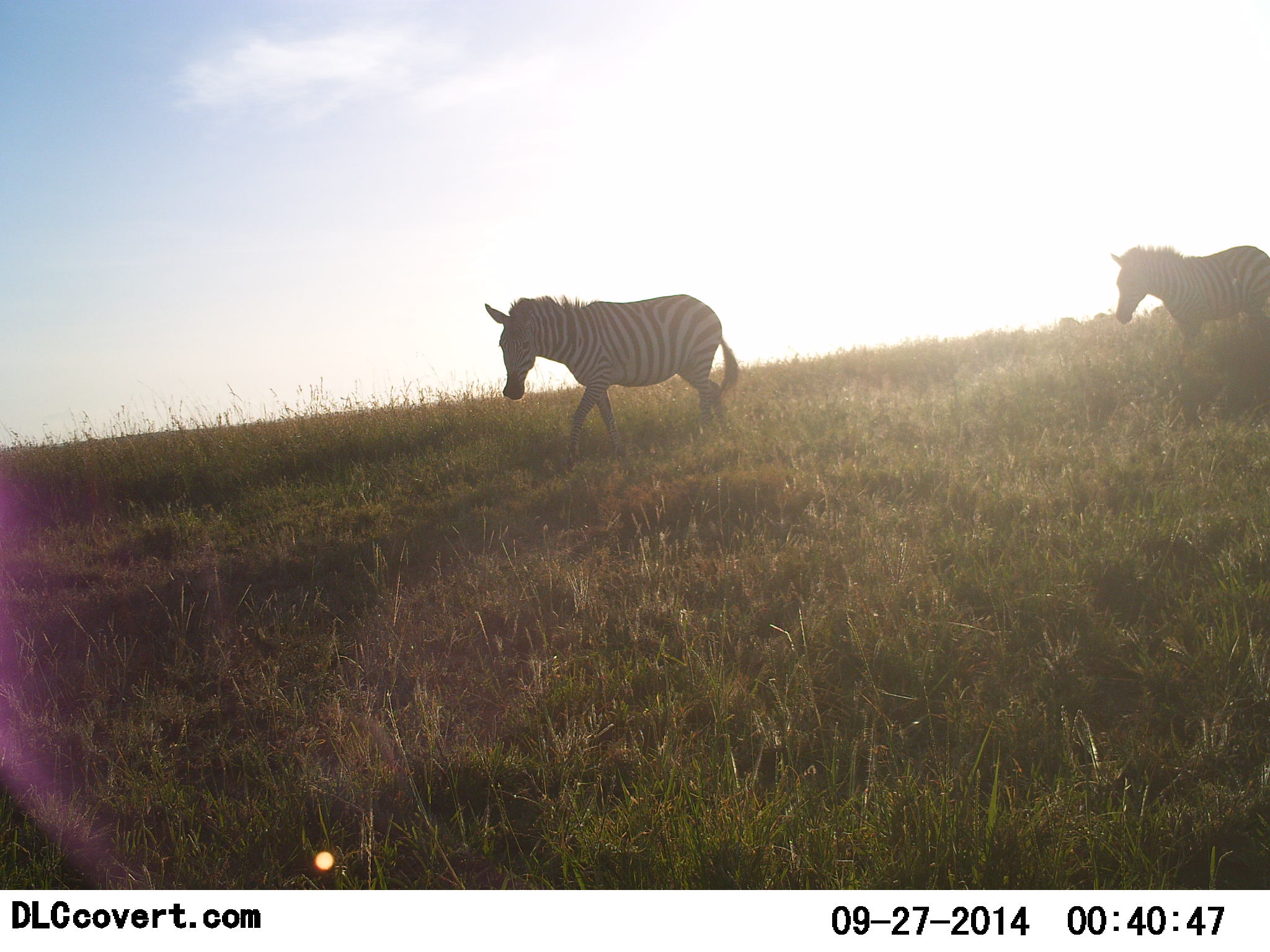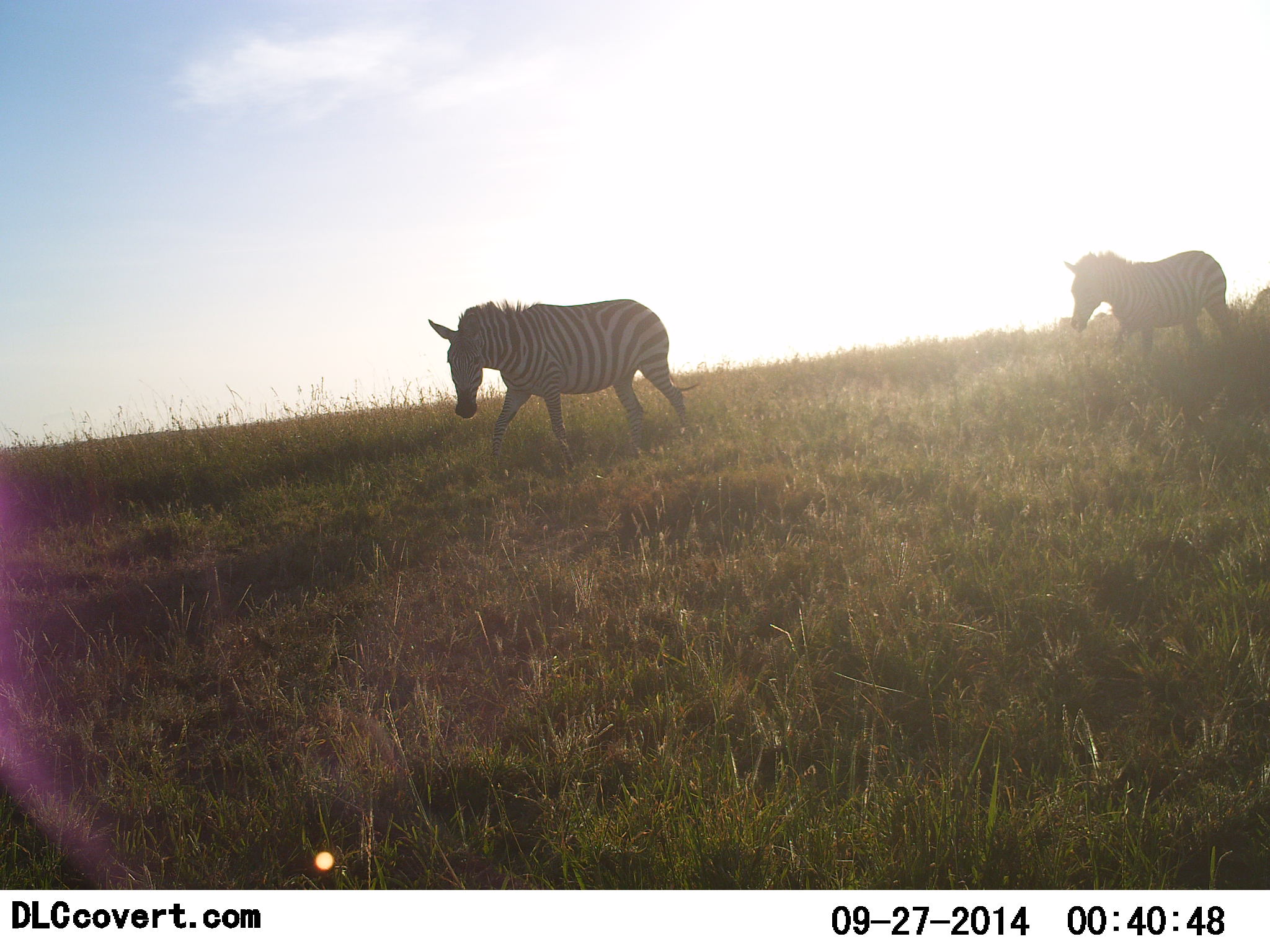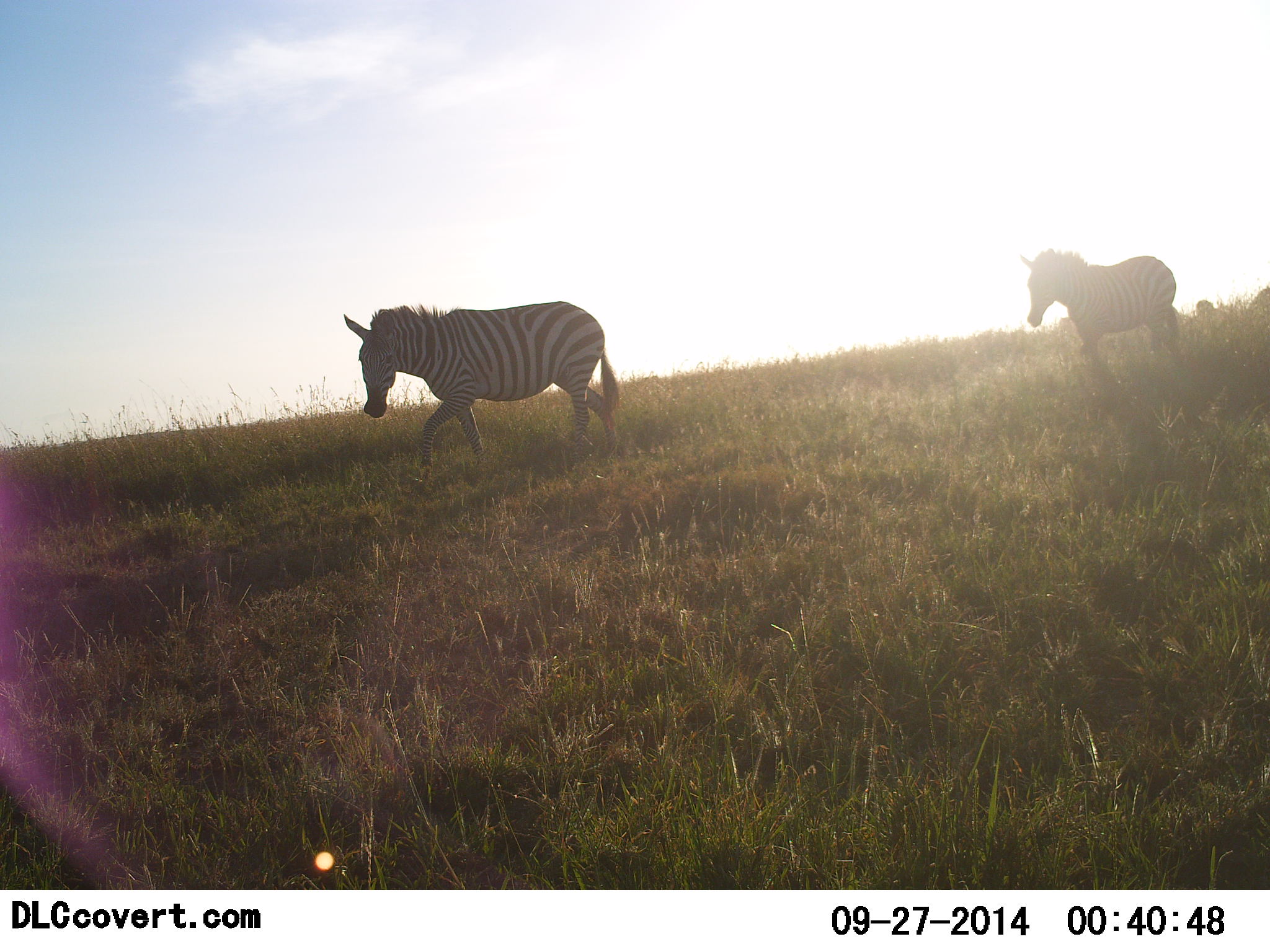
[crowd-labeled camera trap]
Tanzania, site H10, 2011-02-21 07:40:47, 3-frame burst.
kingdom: Animalia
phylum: Chordata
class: Mammalia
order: Perissodactyla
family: Equidae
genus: Equus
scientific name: Equus quagga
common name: plains zebra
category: zebra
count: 2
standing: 0%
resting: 0%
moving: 100%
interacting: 0%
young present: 0%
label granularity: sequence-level